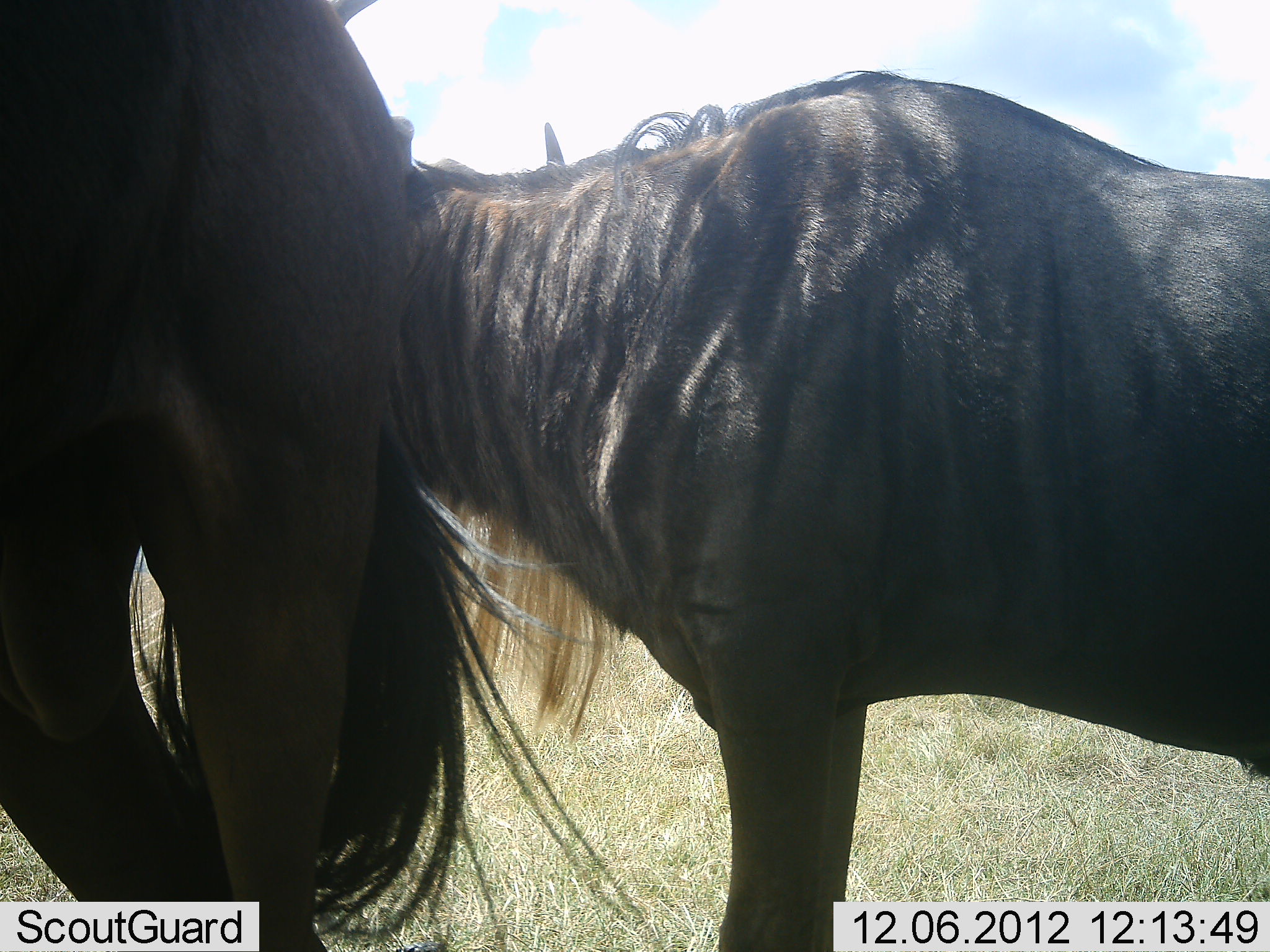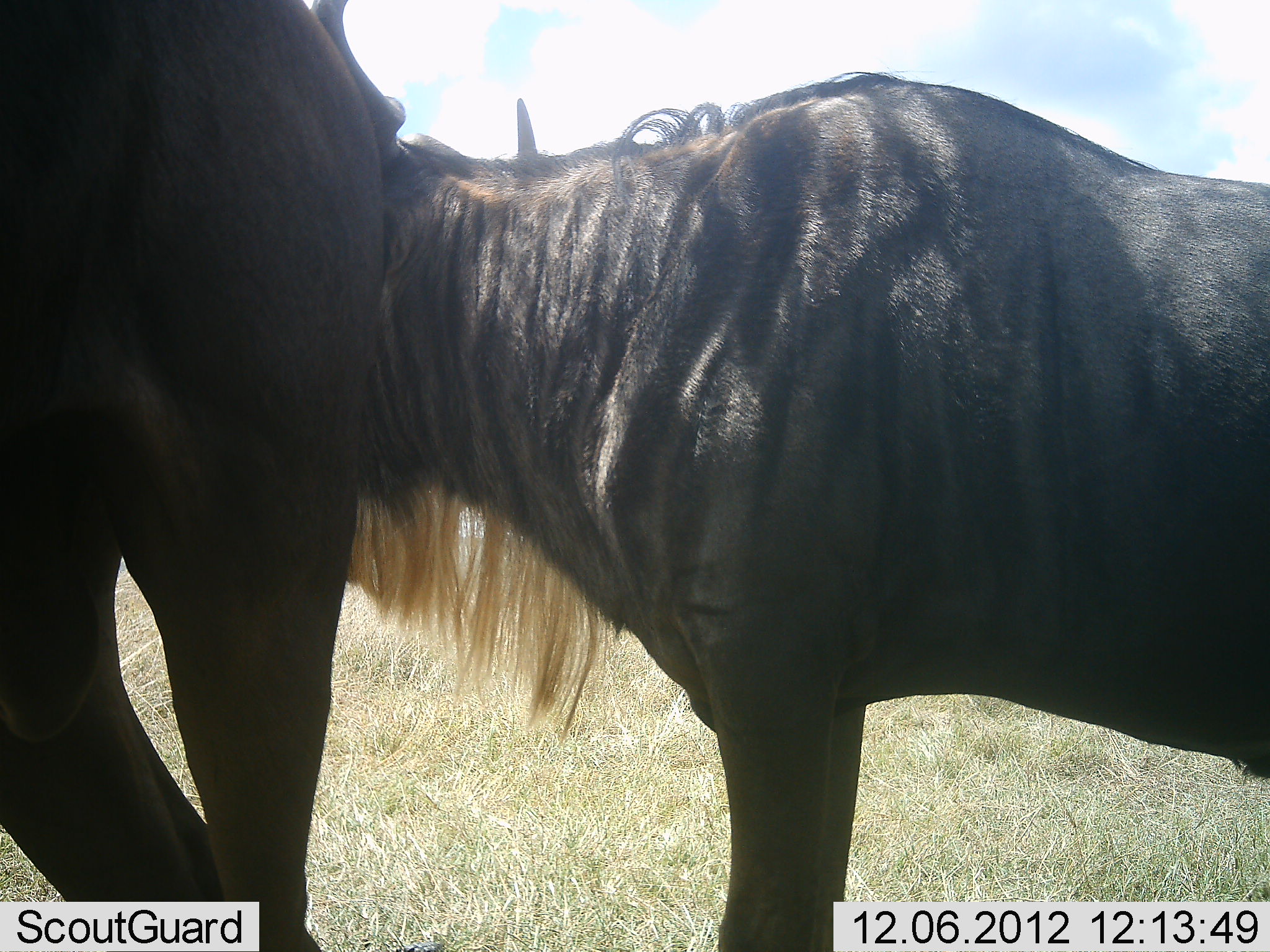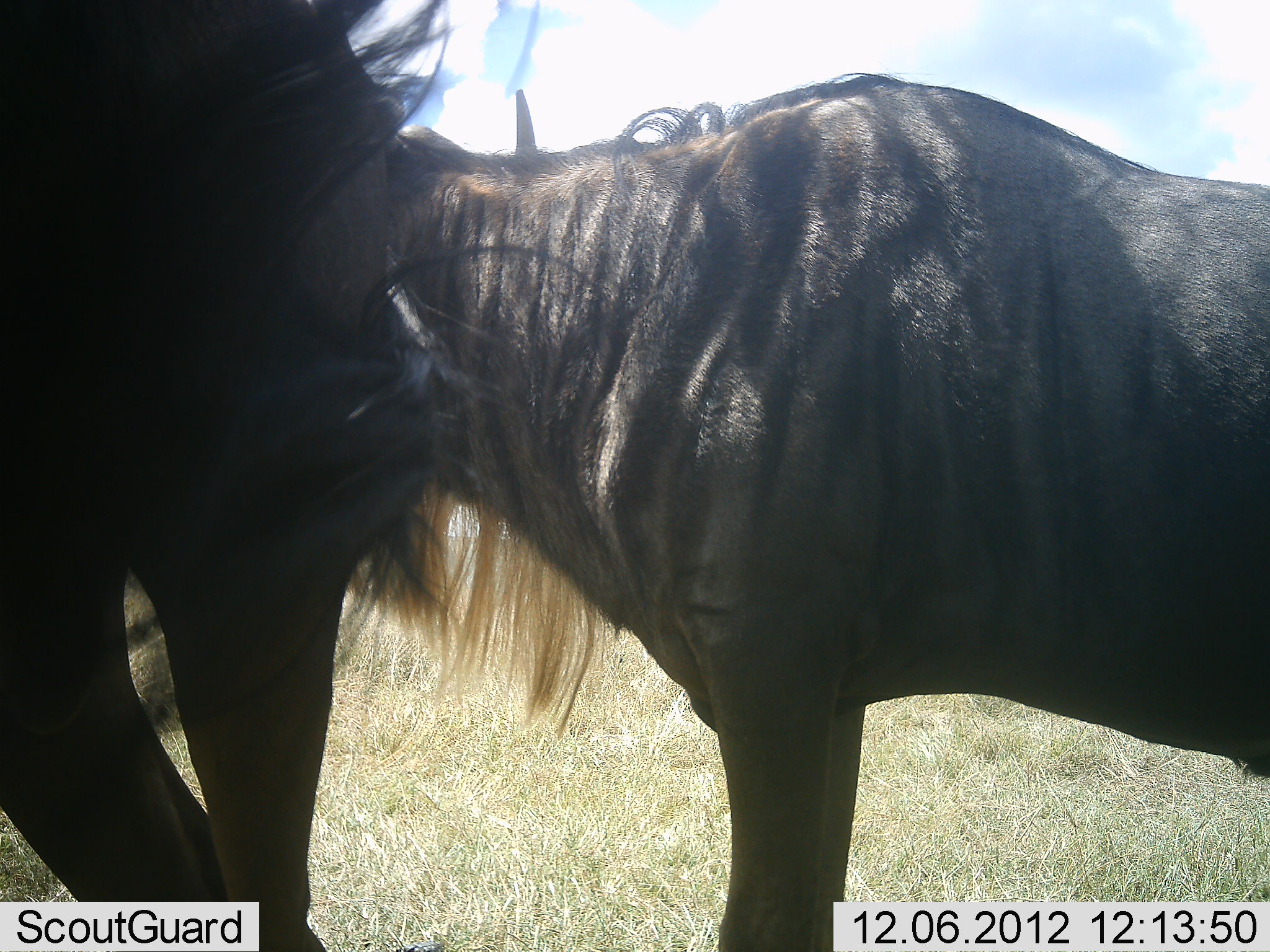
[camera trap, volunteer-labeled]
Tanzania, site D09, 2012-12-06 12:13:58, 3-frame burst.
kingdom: Animalia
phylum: Chordata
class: Mammalia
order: Artiodactyla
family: Bovidae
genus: Connochaetes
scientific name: Connochaetes taurinus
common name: blue wildebeest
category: wildebeest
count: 2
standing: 100%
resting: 0%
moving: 0%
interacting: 0%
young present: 0%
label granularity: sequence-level